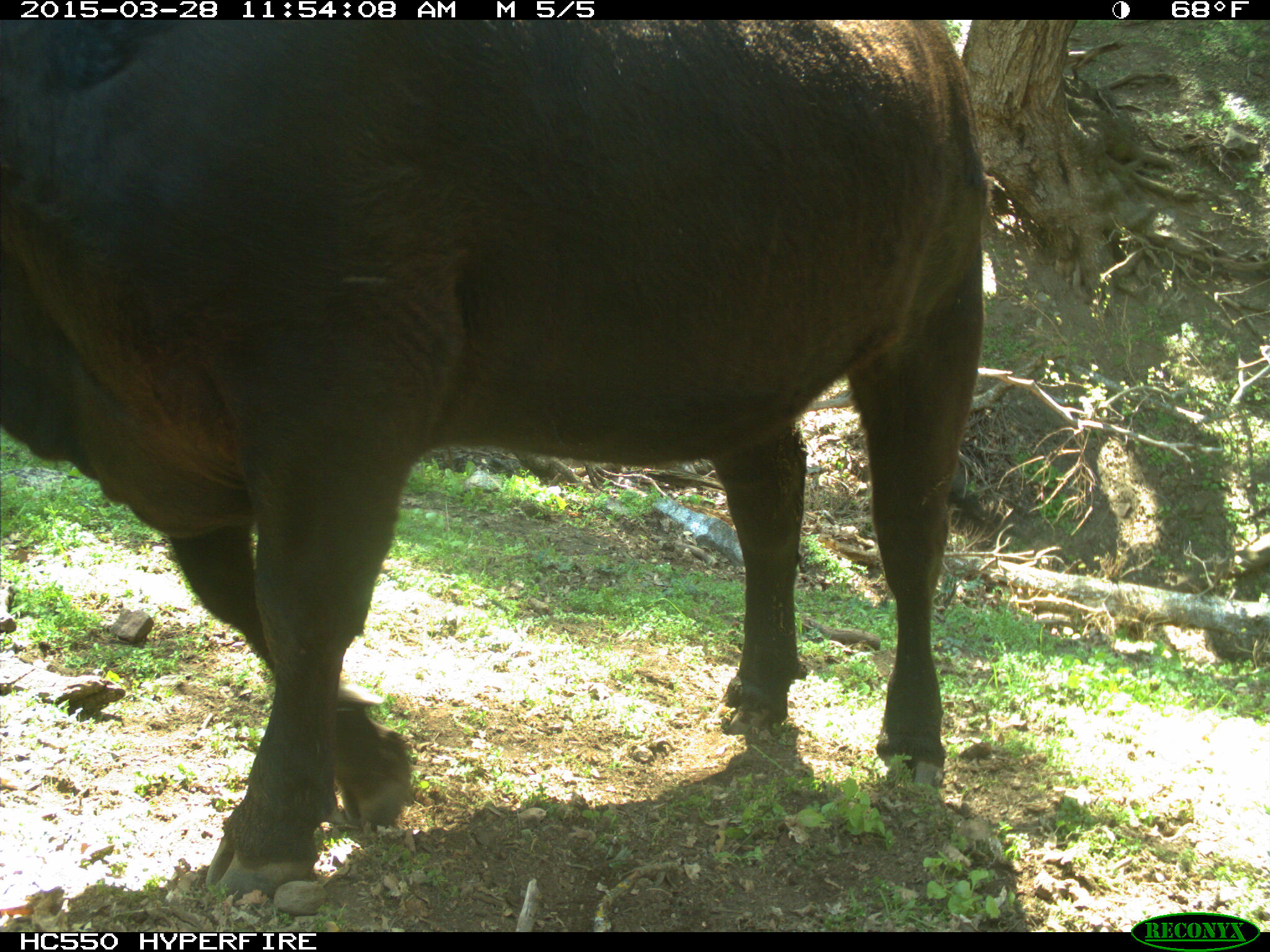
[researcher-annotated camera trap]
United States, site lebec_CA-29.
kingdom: Animalia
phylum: Chordata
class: Mammalia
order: Artiodactyla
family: Bovidae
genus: Bos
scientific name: Bos taurus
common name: domestic cow